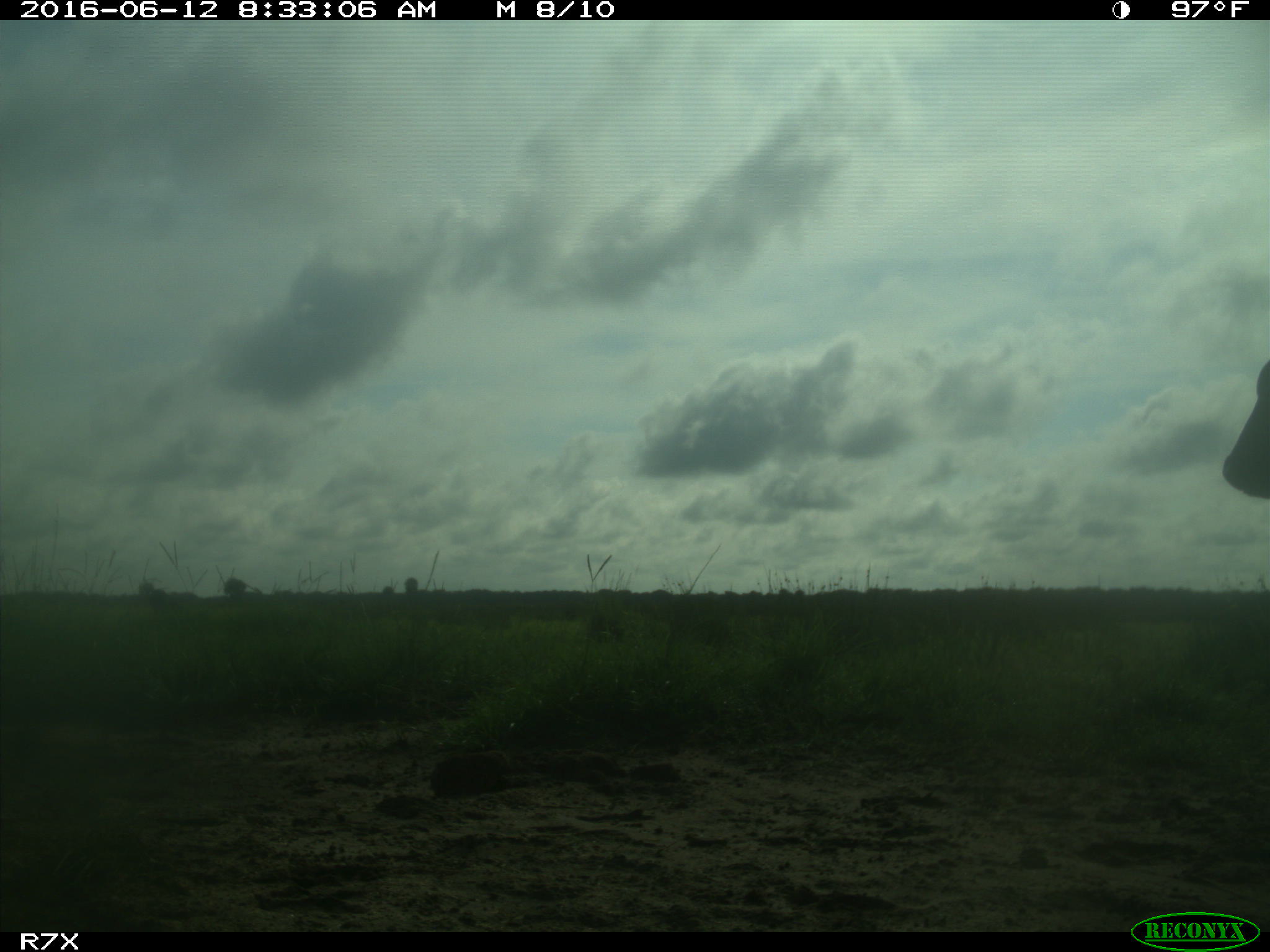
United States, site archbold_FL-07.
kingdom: Animalia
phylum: Chordata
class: Mammalia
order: Artiodactyla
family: Bovidae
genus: Bos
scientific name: Bos taurus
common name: domestic cow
Bos taurus (domestic cow).